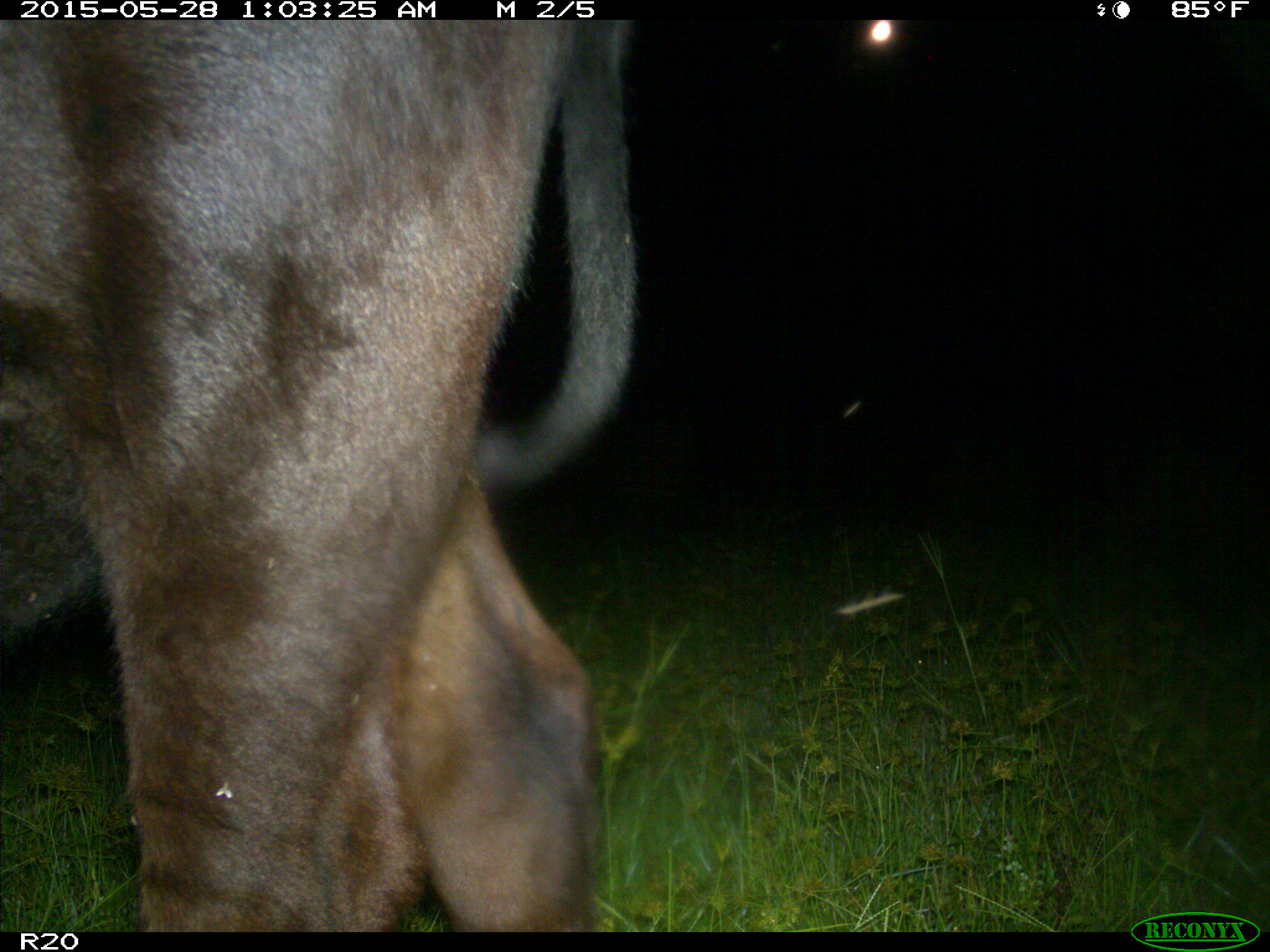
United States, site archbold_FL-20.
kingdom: Animalia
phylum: Chordata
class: Mammalia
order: Artiodactyla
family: Bovidae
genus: Bos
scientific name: Bos taurus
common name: domestic cow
Bos taurus (domestic cow).